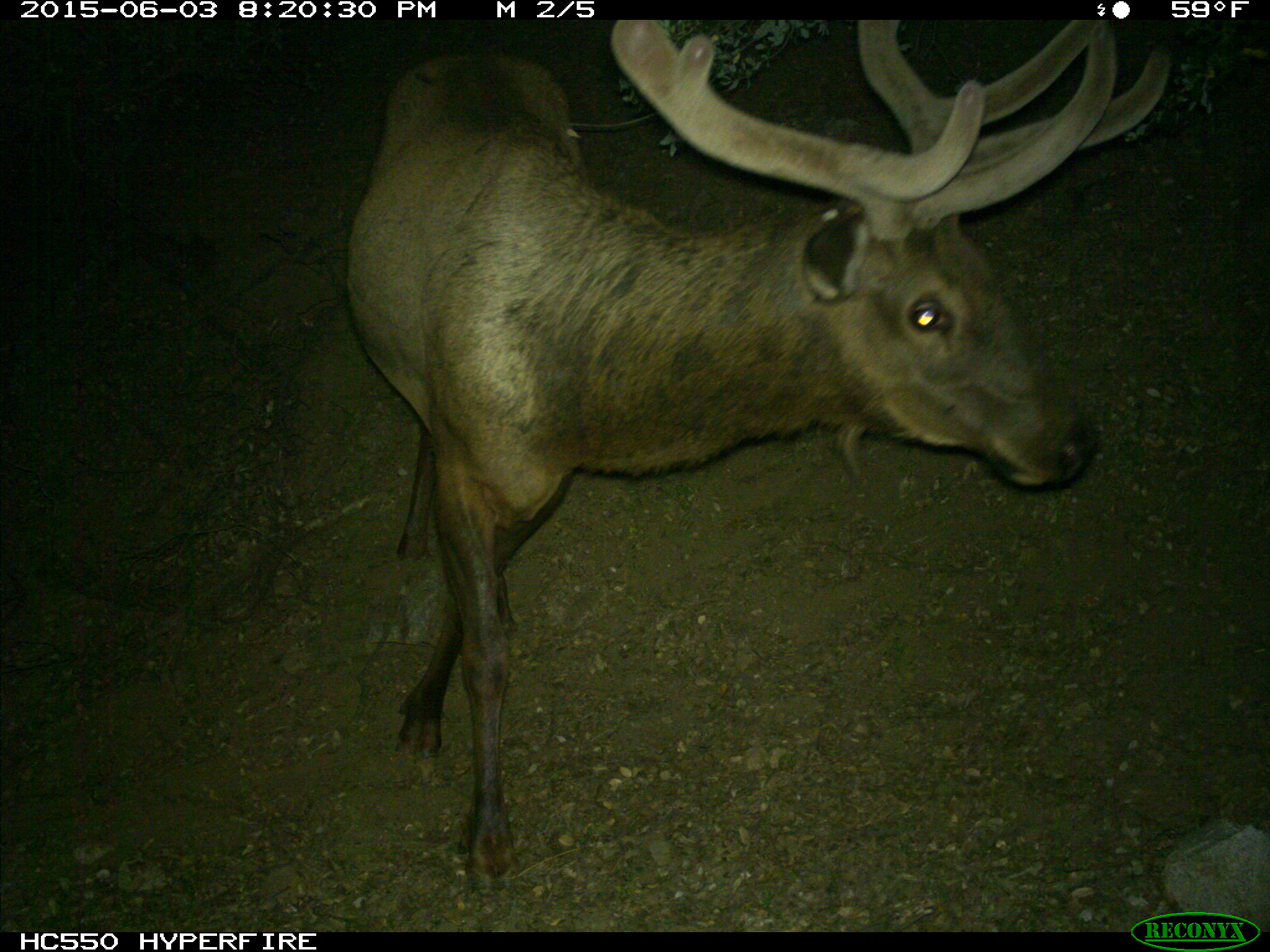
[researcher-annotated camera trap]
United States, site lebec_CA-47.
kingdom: Animalia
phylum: Chordata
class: Mammalia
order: Artiodactyla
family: Cervidae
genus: Cervus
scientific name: Cervus canadensis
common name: elk